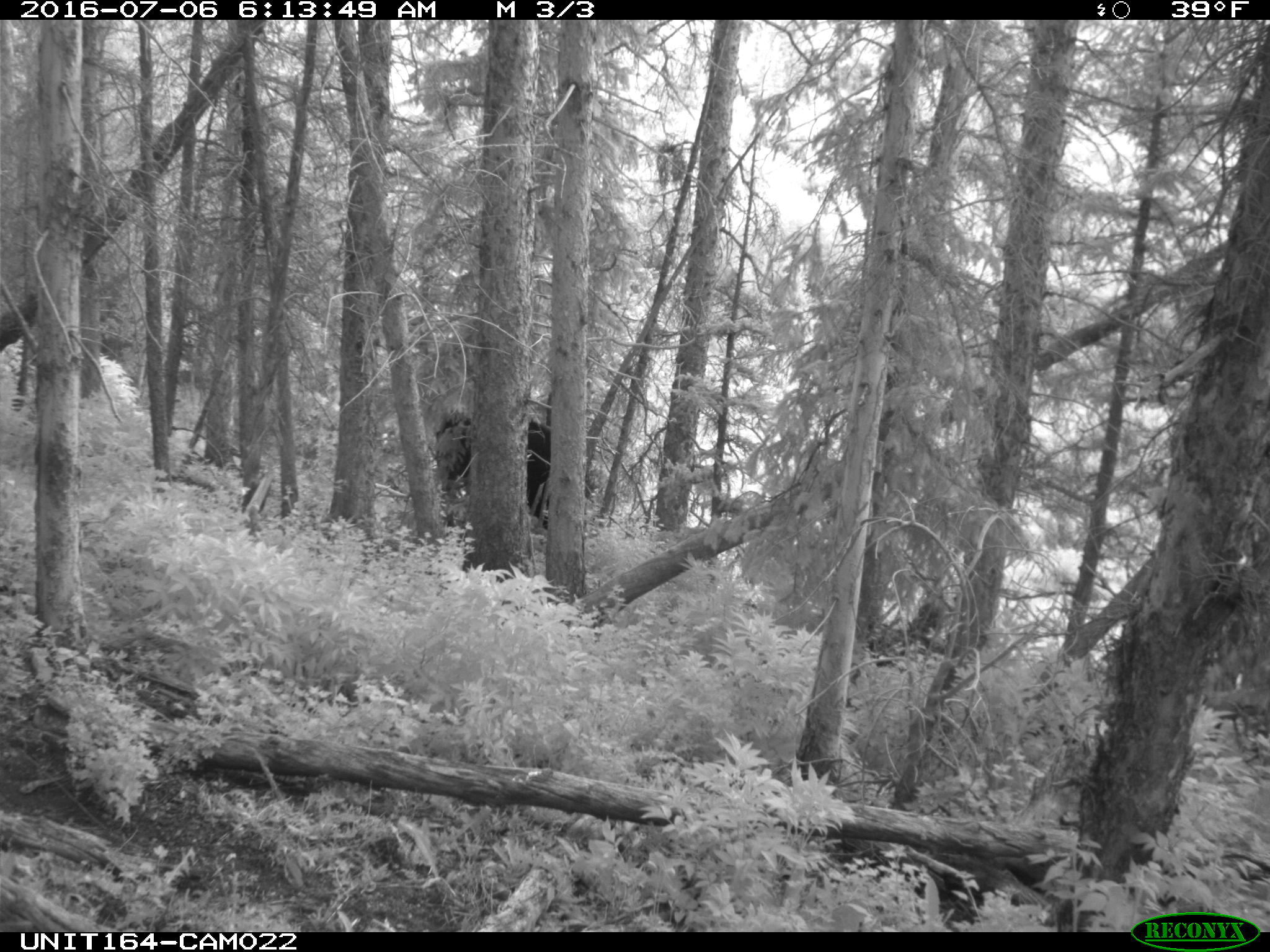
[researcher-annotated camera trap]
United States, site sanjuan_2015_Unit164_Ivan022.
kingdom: Animalia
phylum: Chordata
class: Mammalia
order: Artiodactyla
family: Bovidae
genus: Bos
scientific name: Bos taurus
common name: domestic cow